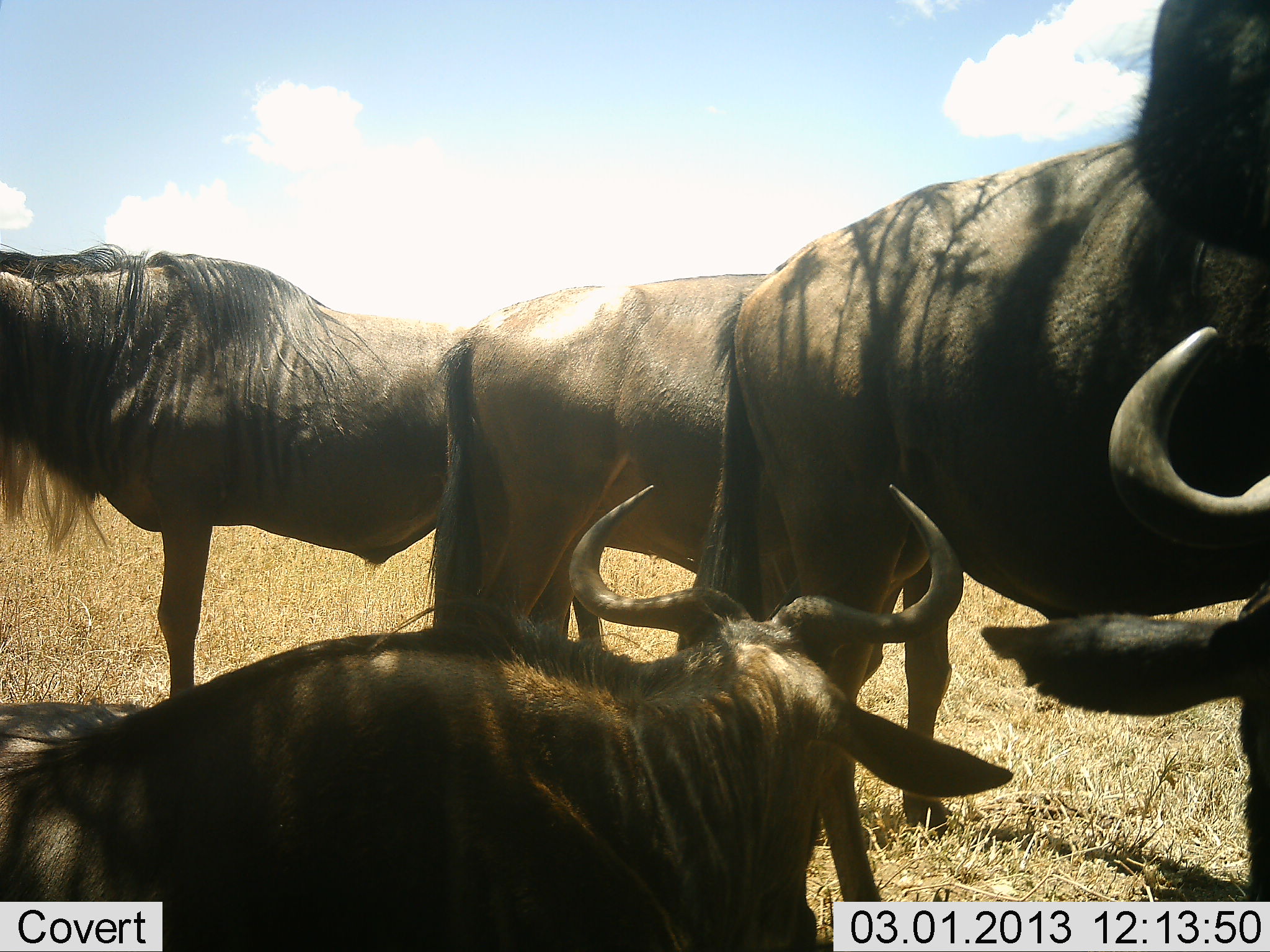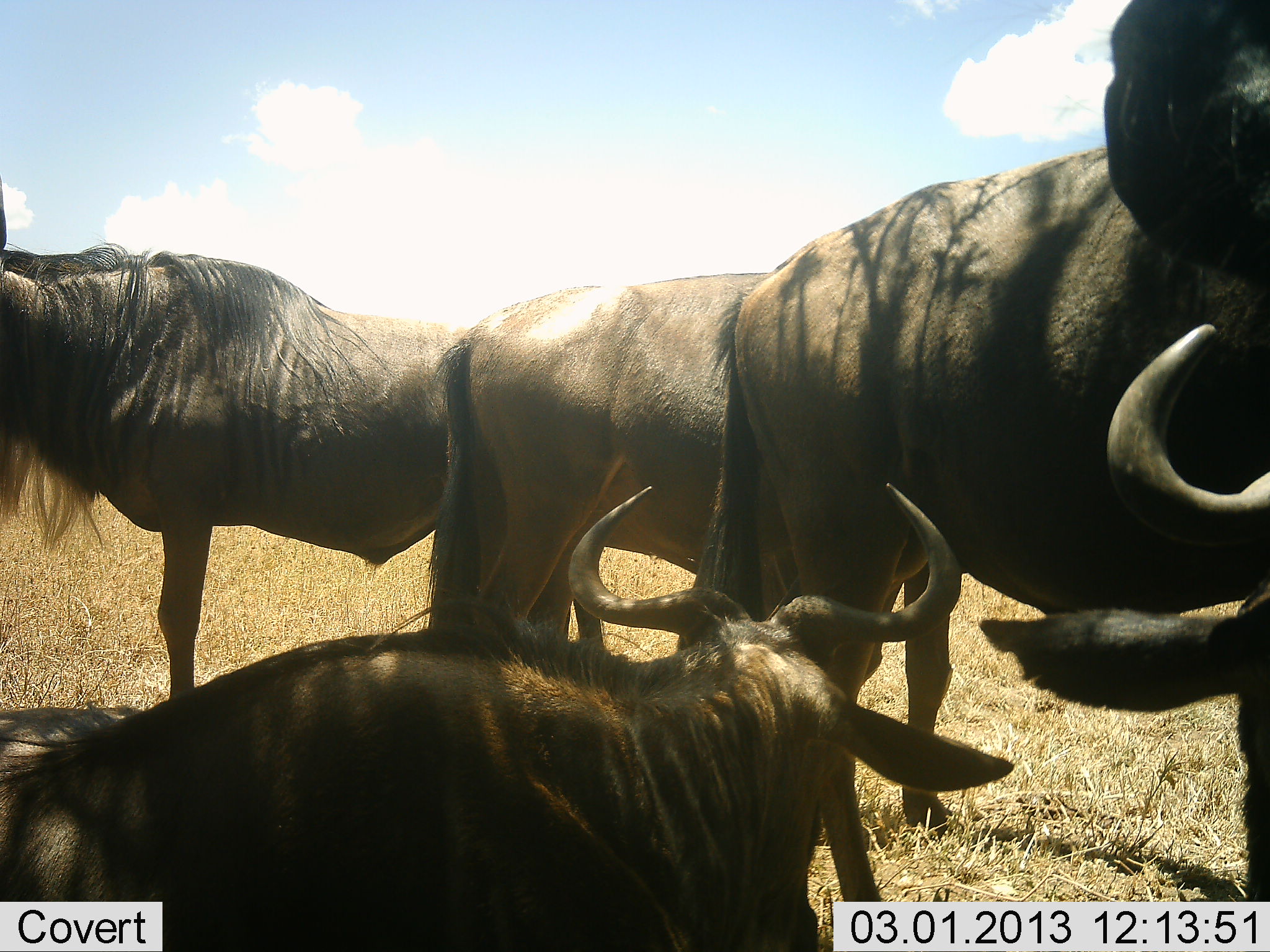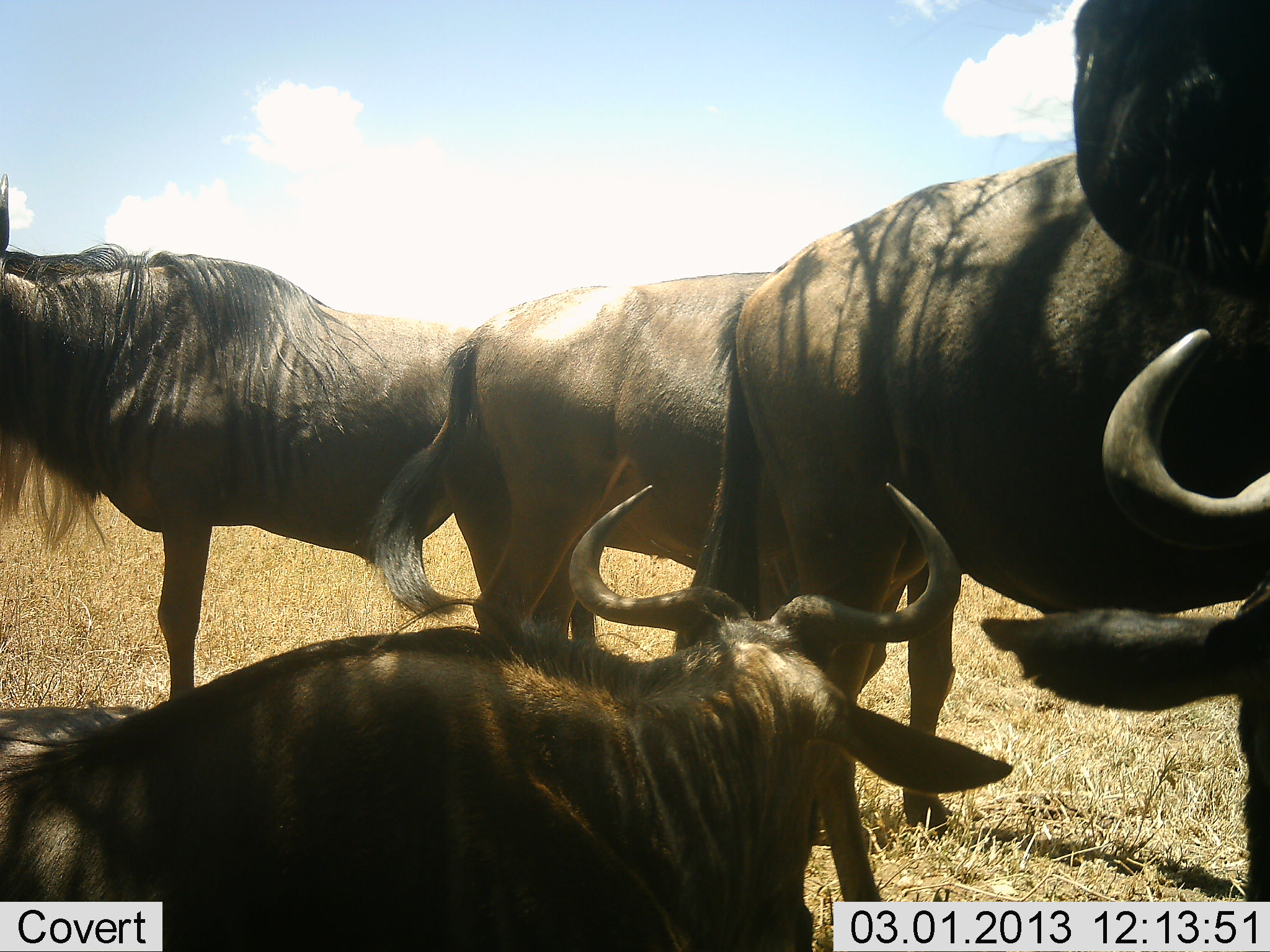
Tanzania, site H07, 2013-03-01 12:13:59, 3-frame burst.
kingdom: Animalia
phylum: Chordata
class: Mammalia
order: Artiodactyla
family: Bovidae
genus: Connochaetes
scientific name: Connochaetes taurinus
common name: blue wildebeest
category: wildebeest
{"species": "wildebeest (blue wildebeest) (Connochaetes taurinus)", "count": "5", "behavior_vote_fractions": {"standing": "90%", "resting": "67%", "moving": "5%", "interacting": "7%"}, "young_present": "12%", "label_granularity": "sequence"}